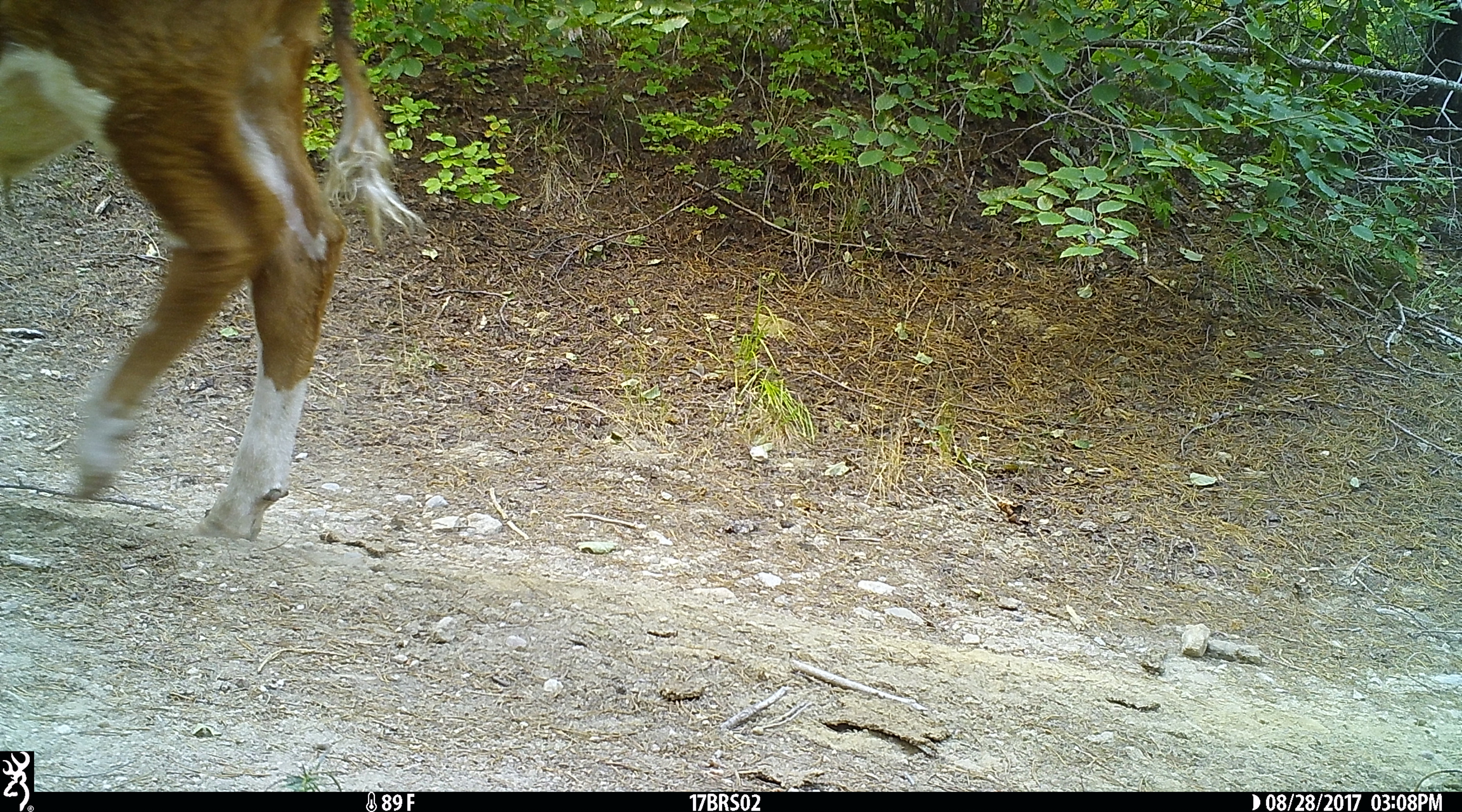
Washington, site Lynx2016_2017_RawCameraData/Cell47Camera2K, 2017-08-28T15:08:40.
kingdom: Animalia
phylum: Chordata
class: Mammalia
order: Artiodactyla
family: Bovidae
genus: Bos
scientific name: Bos taurus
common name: domestic cattle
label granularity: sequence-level